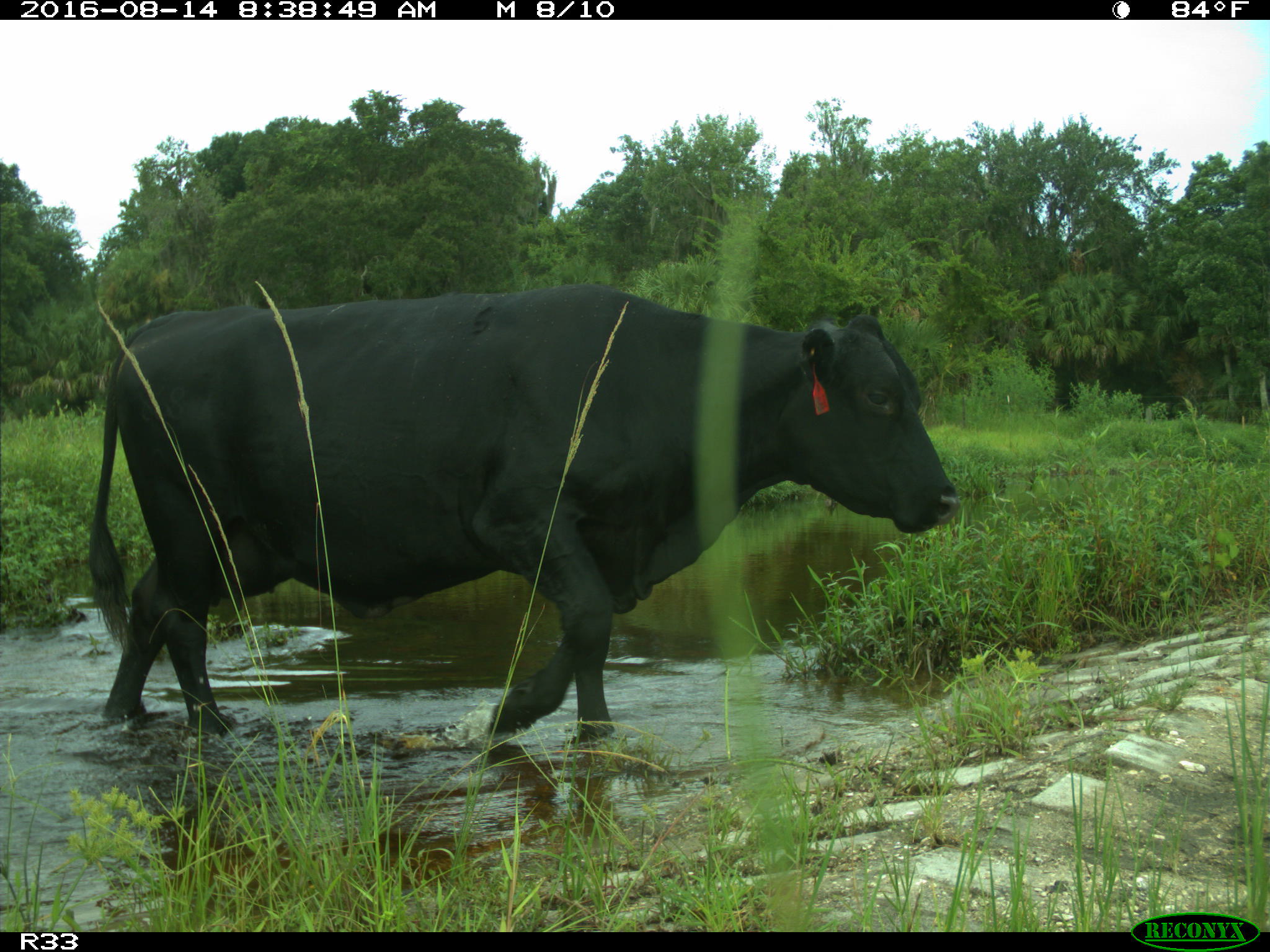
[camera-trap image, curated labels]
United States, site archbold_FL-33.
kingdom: Animalia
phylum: Chordata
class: Mammalia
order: Artiodactyla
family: Bovidae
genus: Bos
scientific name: Bos taurus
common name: domestic cow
Bos taurus (domestic cow).